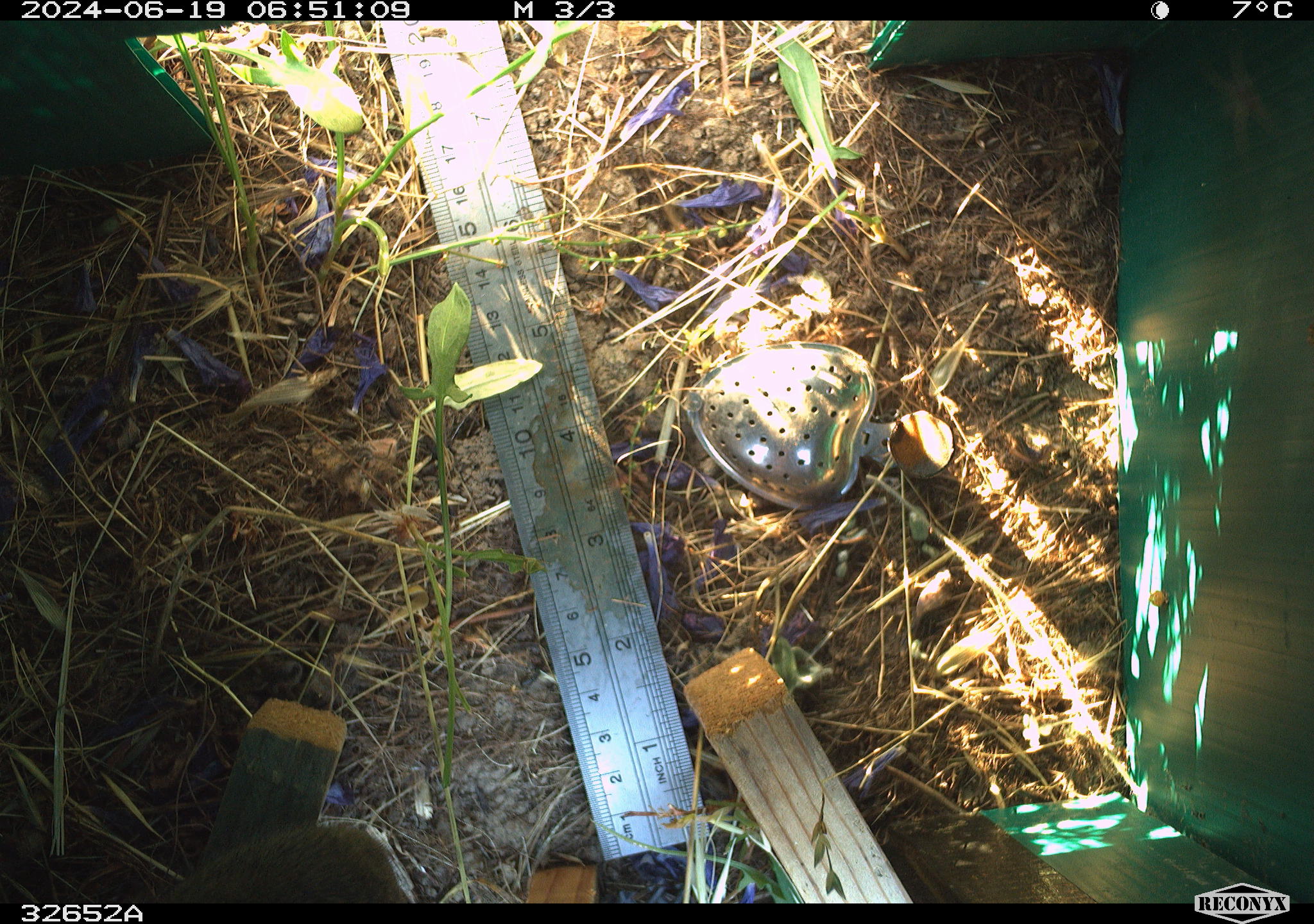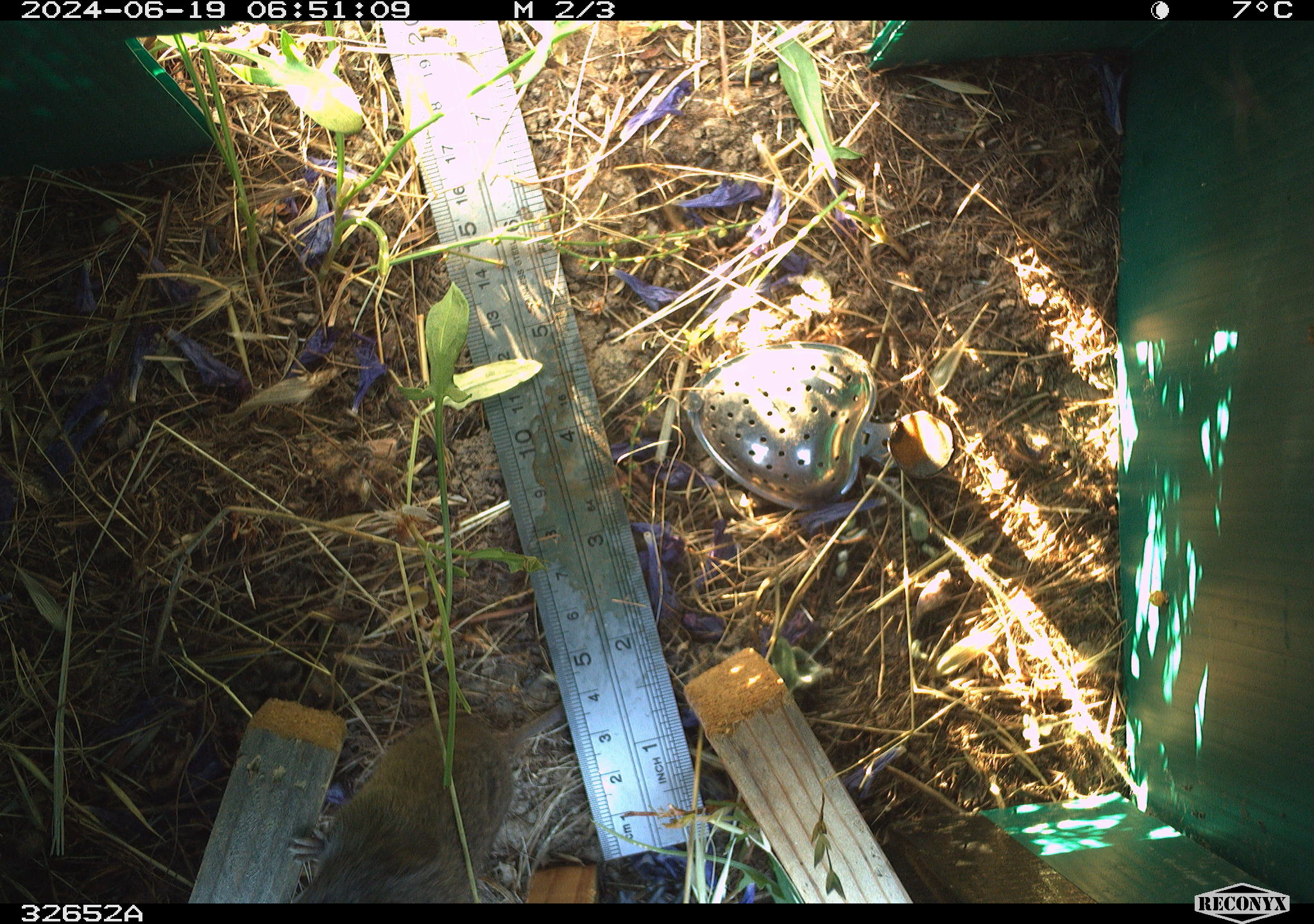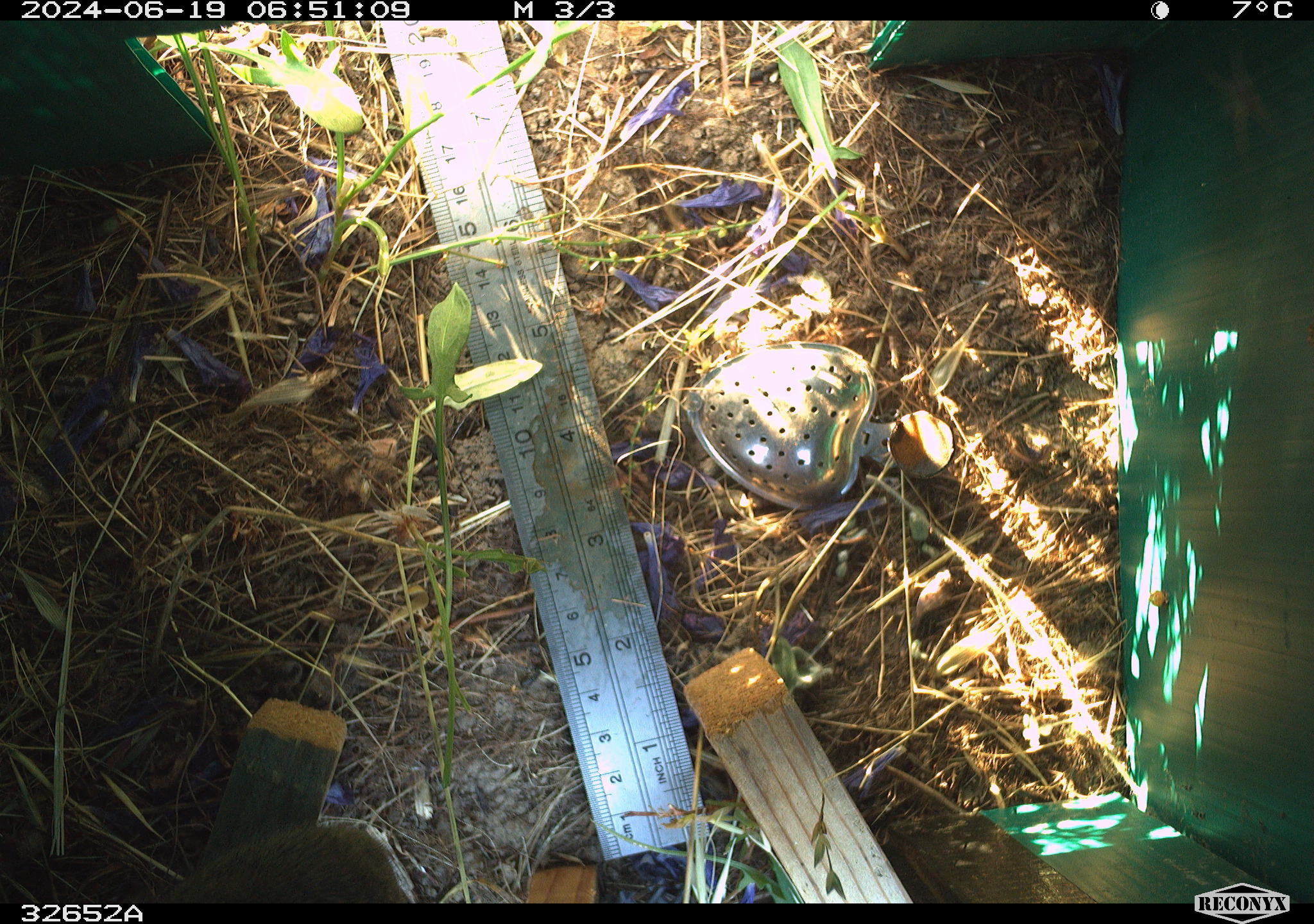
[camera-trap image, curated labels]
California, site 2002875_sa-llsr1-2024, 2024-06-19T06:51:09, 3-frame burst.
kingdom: Animalia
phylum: Chordata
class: Mammalia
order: Rodentia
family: Cricetidae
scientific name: Arvicolinae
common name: voles, lemmings, and muskrats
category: arvicolinae subfamily